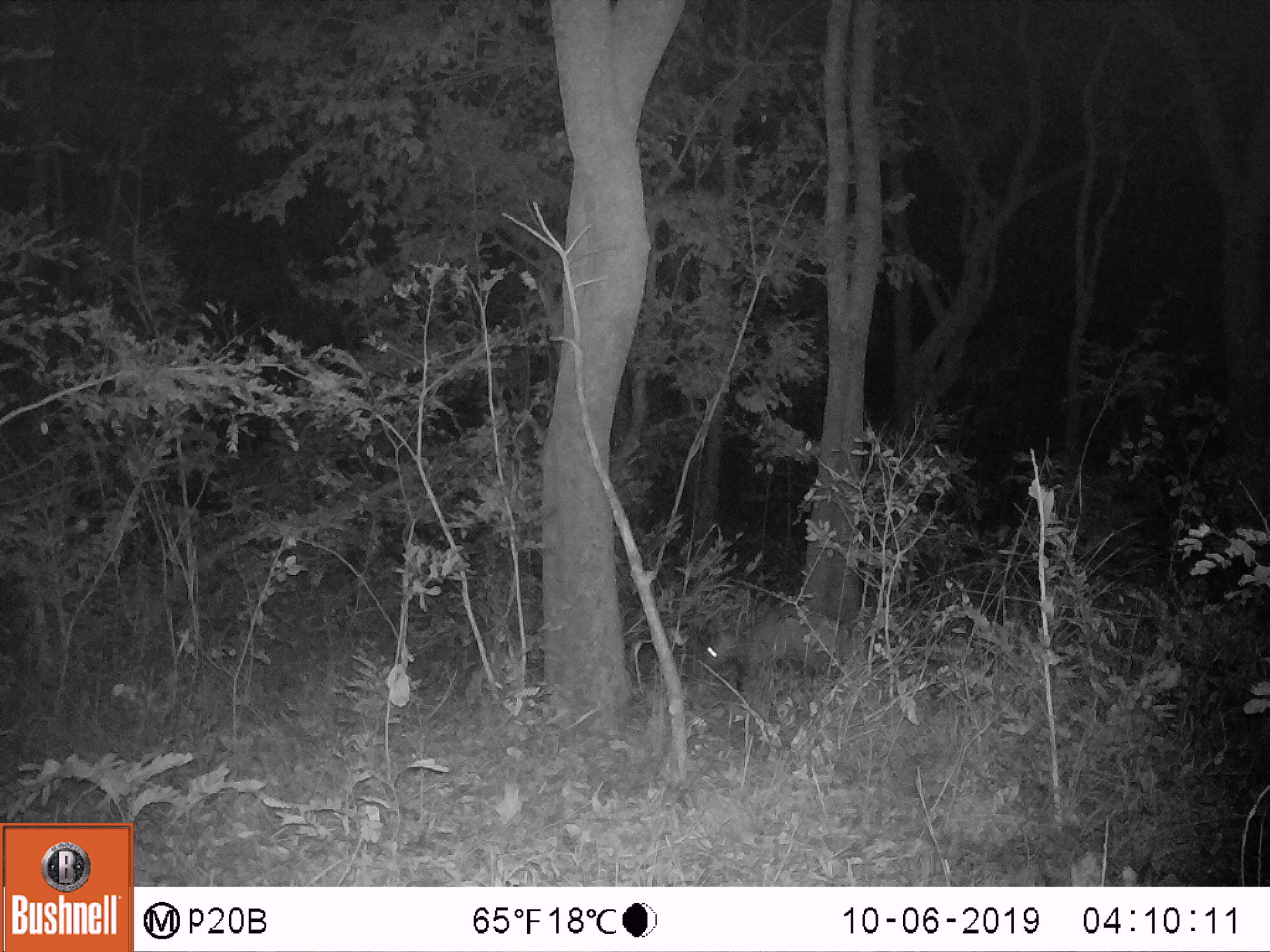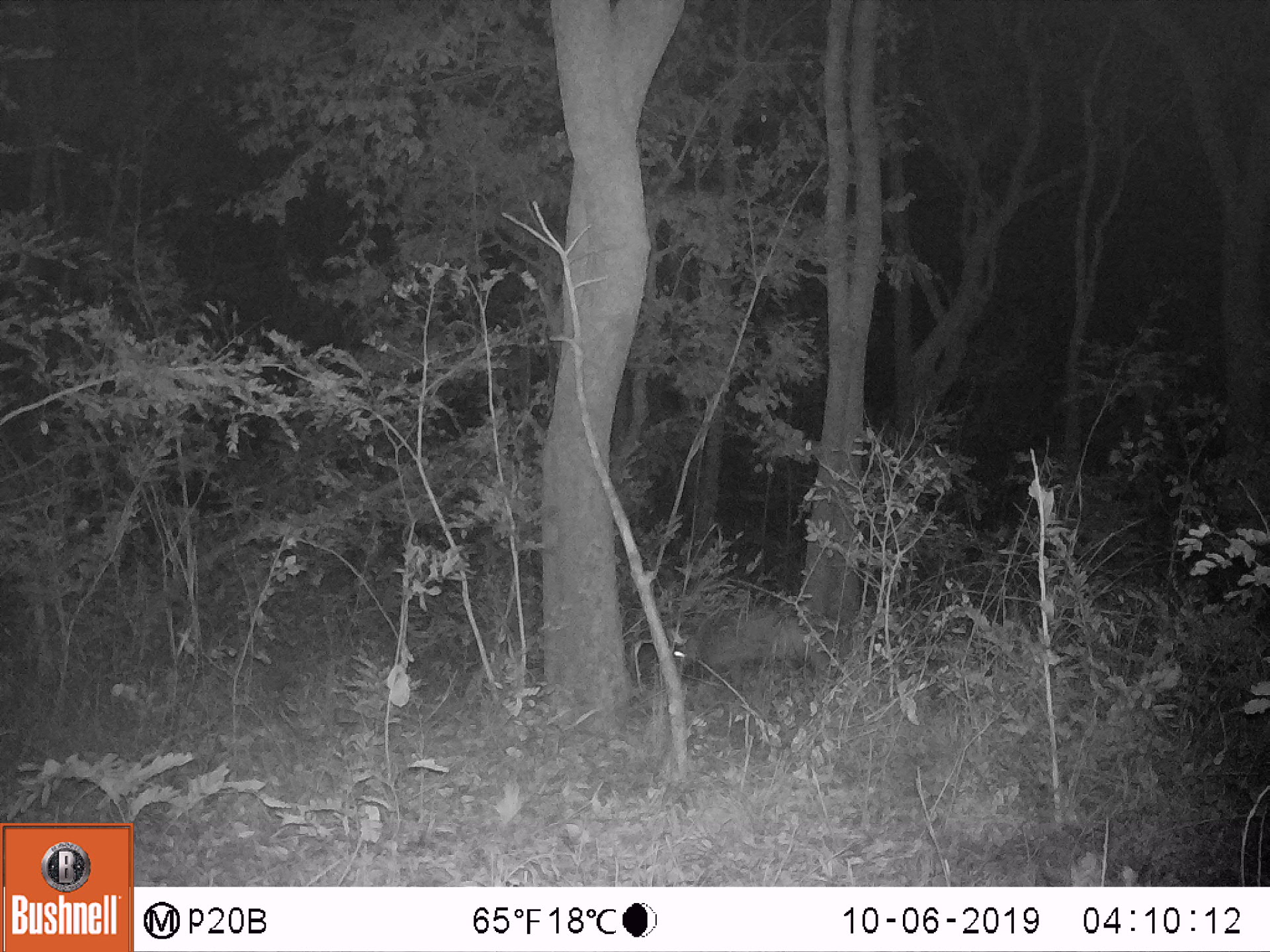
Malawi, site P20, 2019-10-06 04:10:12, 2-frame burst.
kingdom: Animalia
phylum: Chordata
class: Mammalia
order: Tubulidentata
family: Orycteropodidae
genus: Orycteropus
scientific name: Orycteropus afer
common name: aardvark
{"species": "aardvark (Orycteropus afer)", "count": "1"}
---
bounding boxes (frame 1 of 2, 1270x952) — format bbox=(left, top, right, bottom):
aardvark: bbox=(685, 599, 853, 688)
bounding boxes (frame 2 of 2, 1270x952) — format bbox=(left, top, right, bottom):
aardvark: bbox=(656, 599, 845, 678)